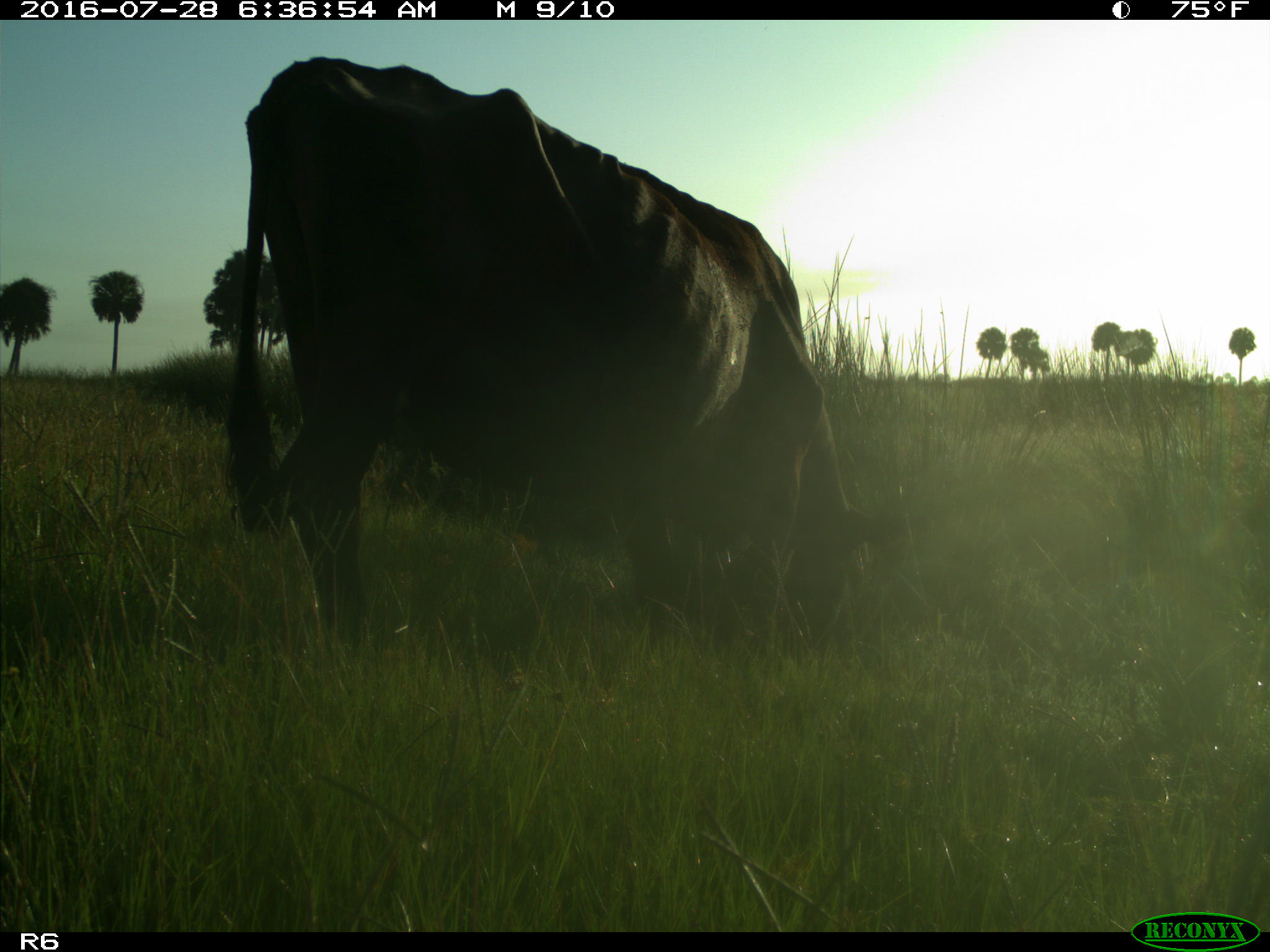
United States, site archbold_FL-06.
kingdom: Animalia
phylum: Chordata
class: Mammalia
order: Artiodactyla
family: Bovidae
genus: Bos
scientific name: Bos taurus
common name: domestic cow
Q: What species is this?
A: Bos taurus (domestic cow).